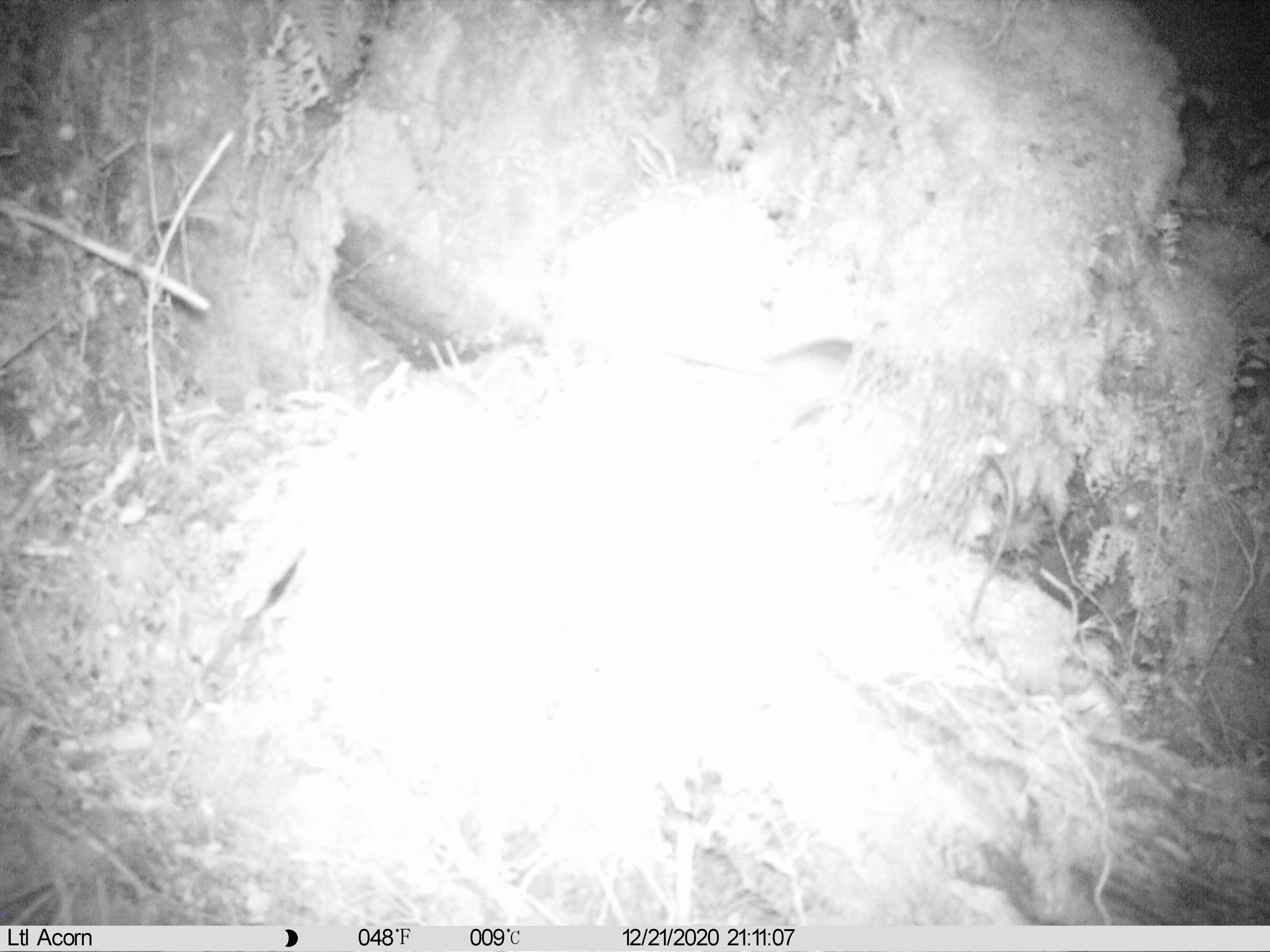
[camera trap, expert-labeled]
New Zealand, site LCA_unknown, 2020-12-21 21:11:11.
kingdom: Animalia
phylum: Chordata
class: Mammalia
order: Rodentia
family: Muridae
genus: Rattus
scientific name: Rattus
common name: rat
Rat (Rattus).